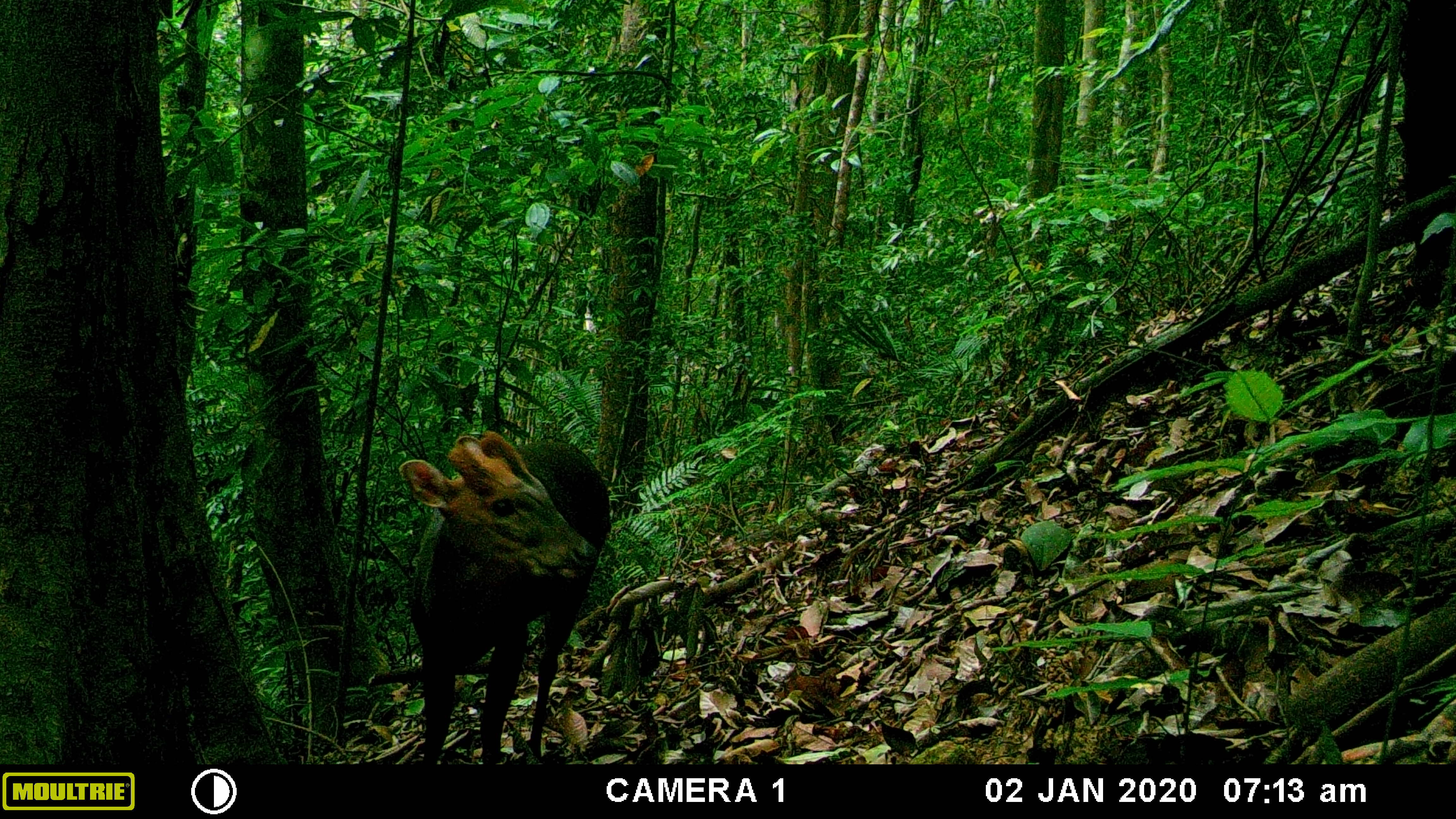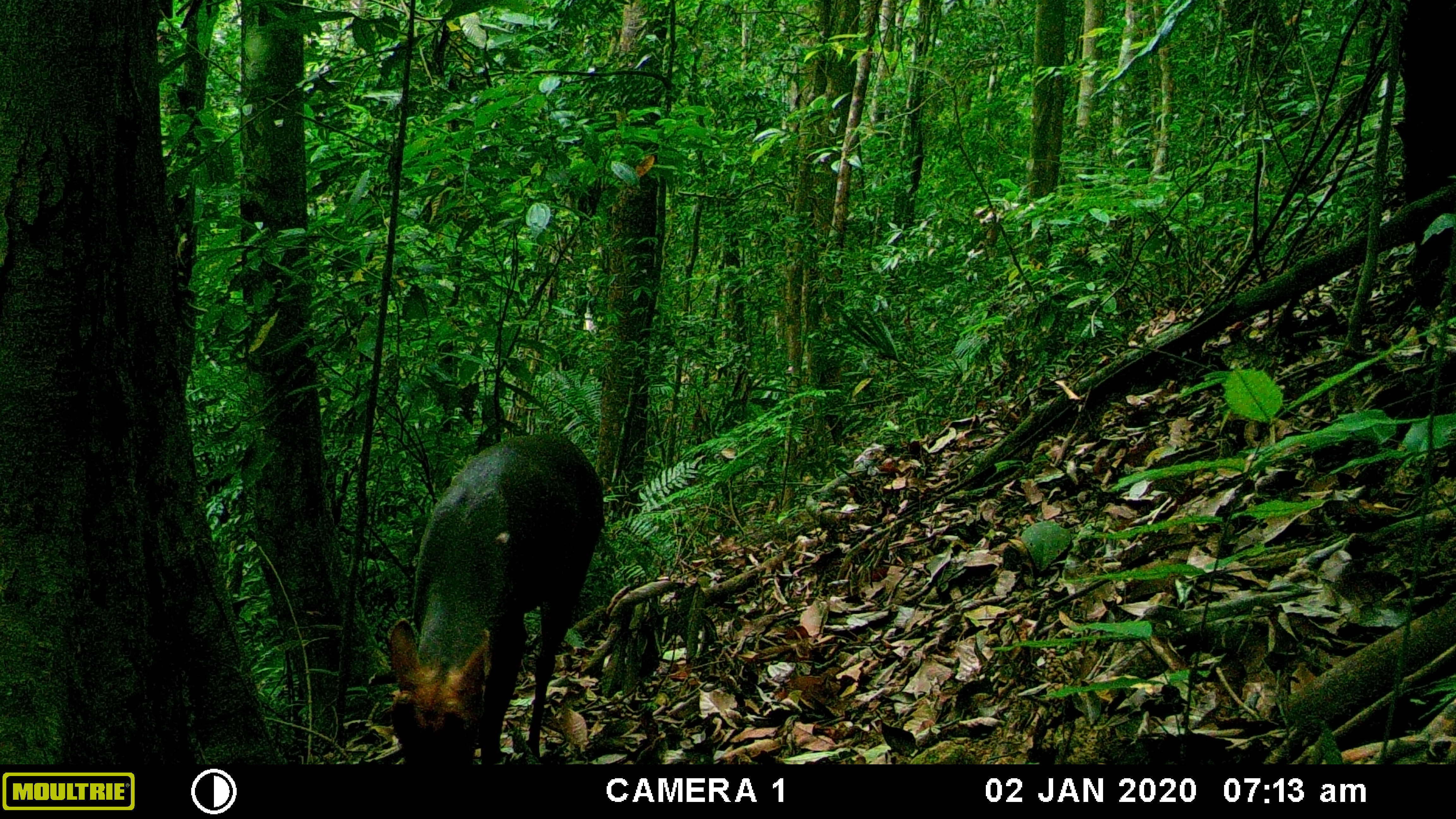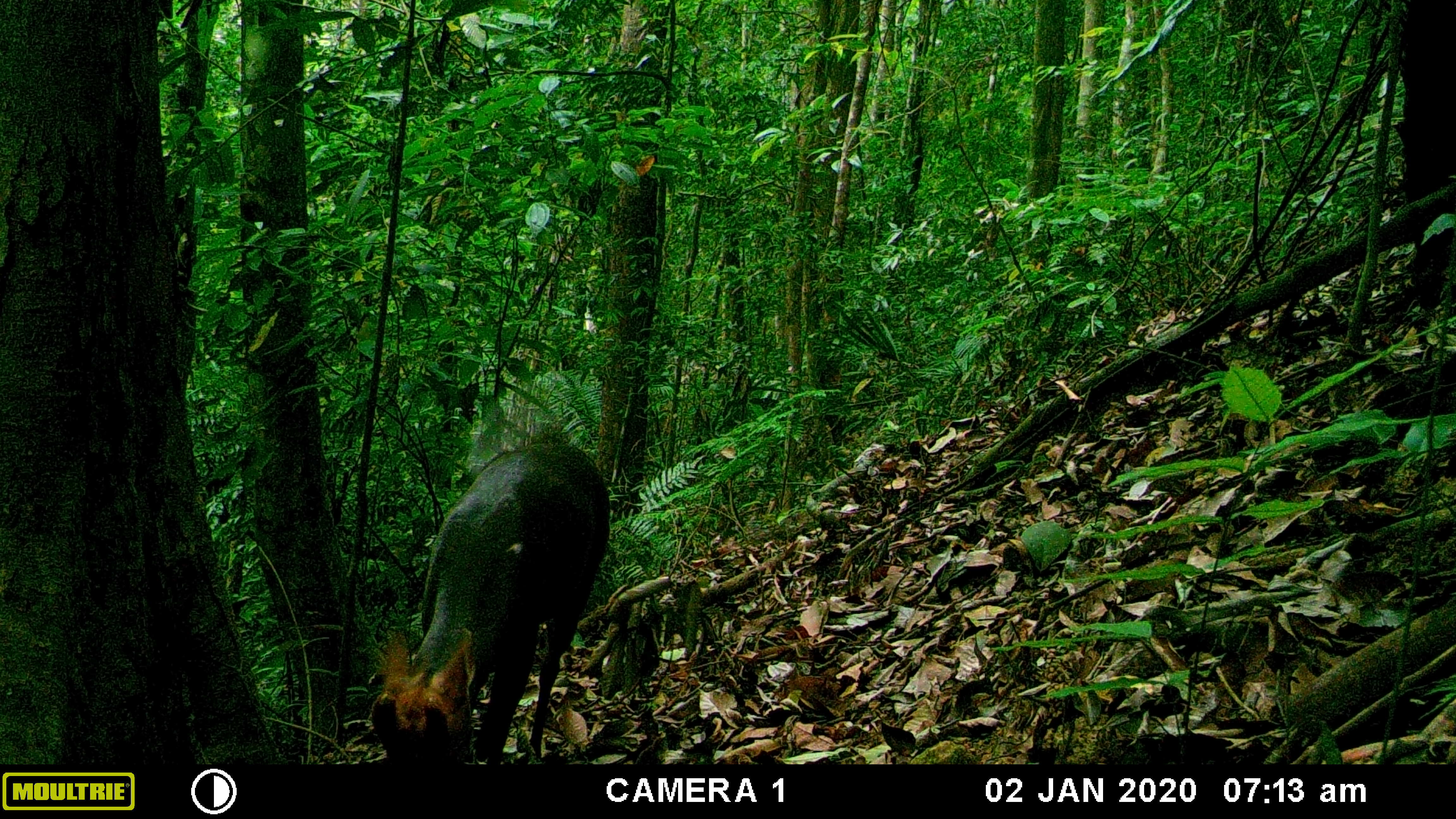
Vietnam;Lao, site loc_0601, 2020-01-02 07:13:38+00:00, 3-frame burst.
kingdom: Animalia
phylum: Chordata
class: Mammalia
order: Artiodactyla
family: Cervidae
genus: Muntiacus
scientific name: Muntiacus rooseveltorum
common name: roosevelt's muntjac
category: roosevelts muntjac group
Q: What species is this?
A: Roosevelts muntjac group (roosevelt's muntjac) (Muntiacus rooseveltorum).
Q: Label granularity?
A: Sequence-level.